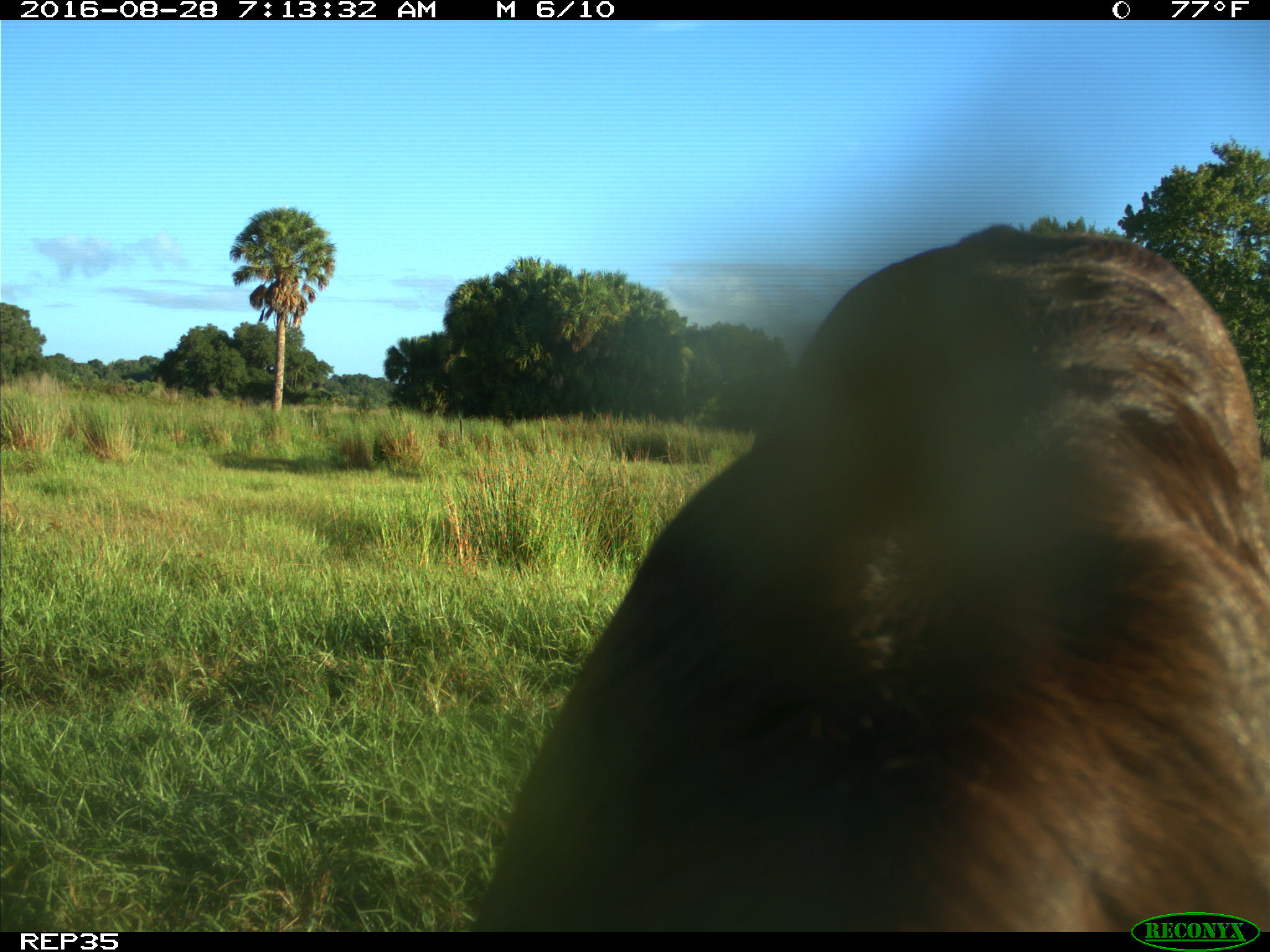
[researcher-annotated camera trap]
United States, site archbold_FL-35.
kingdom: Animalia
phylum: Chordata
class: Mammalia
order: Artiodactyla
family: Bovidae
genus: Bos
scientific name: Bos taurus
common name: domestic cow